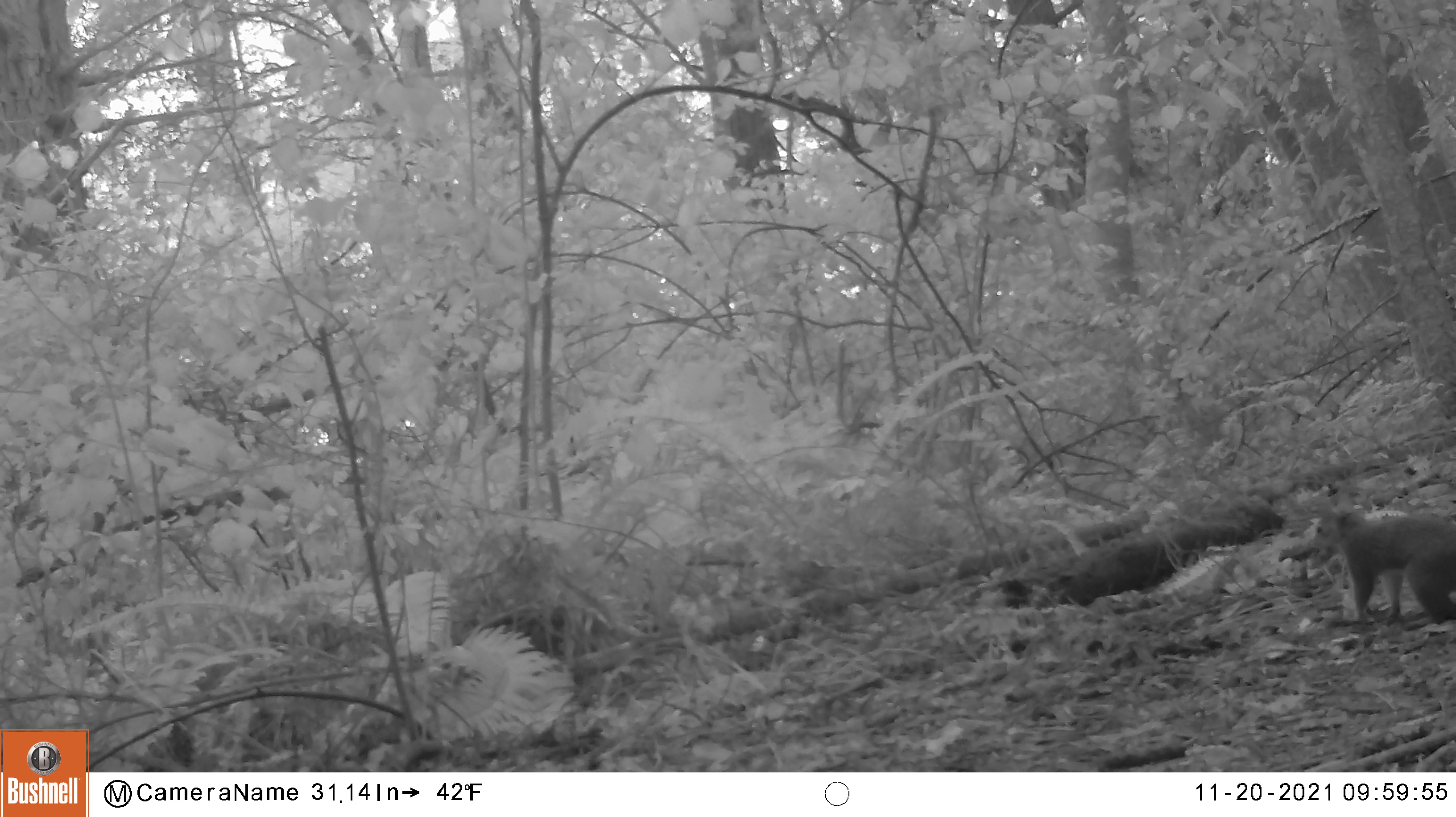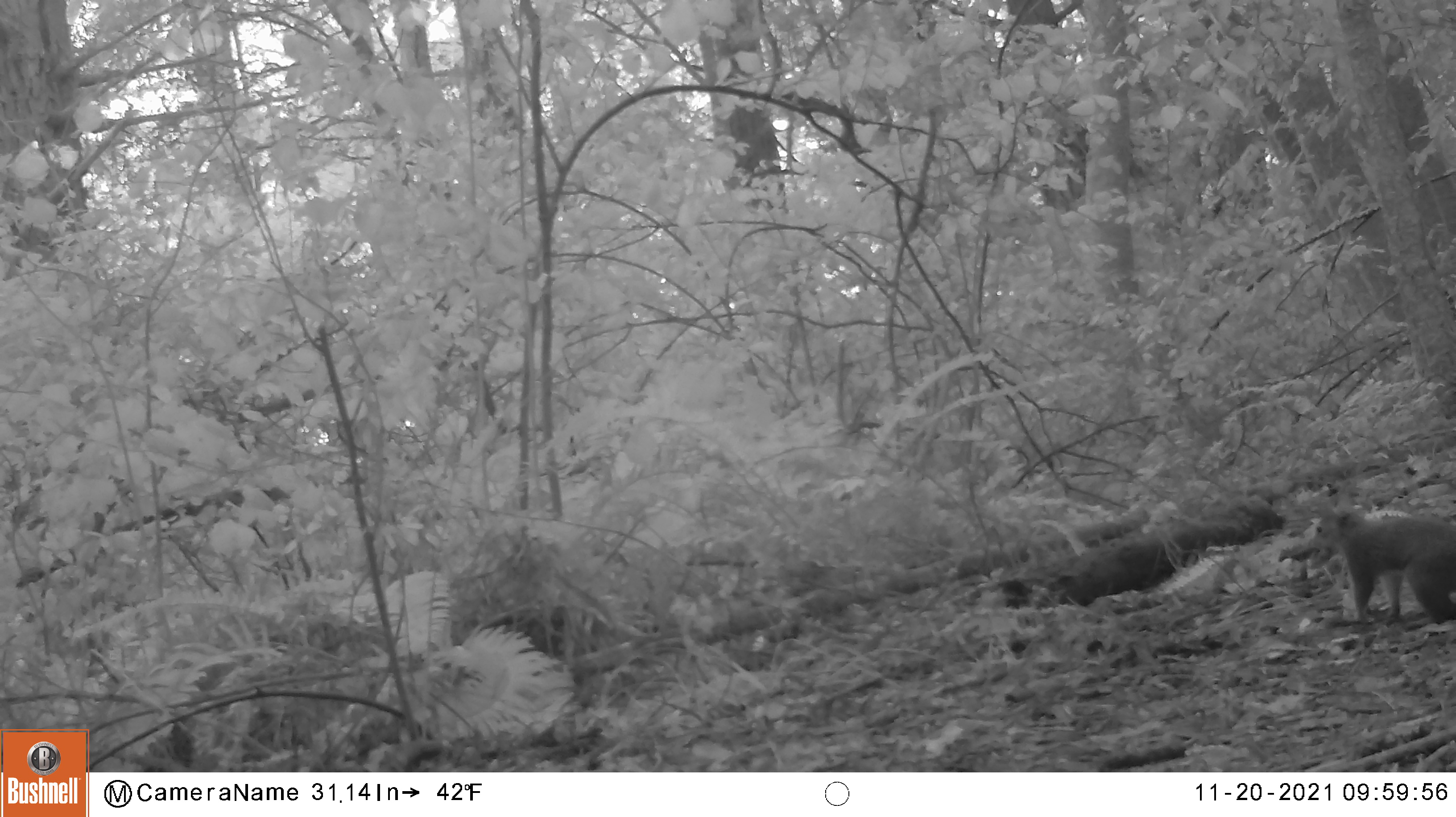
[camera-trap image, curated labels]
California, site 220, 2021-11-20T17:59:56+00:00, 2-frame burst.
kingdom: Animalia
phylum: Chordata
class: Mammalia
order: Rodentia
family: Sciuridae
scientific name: Sciuridae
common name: squirrel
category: unknown squirrel